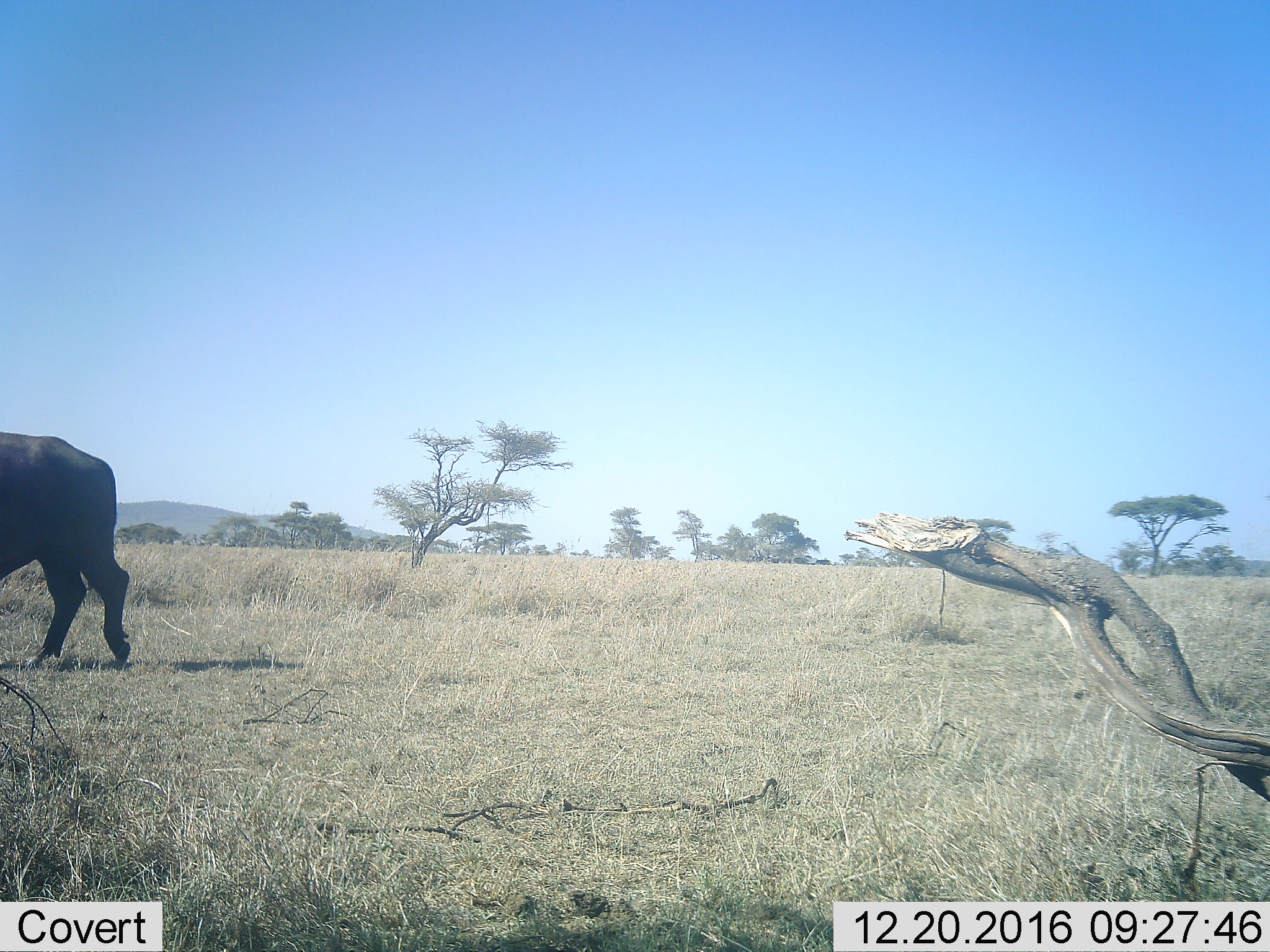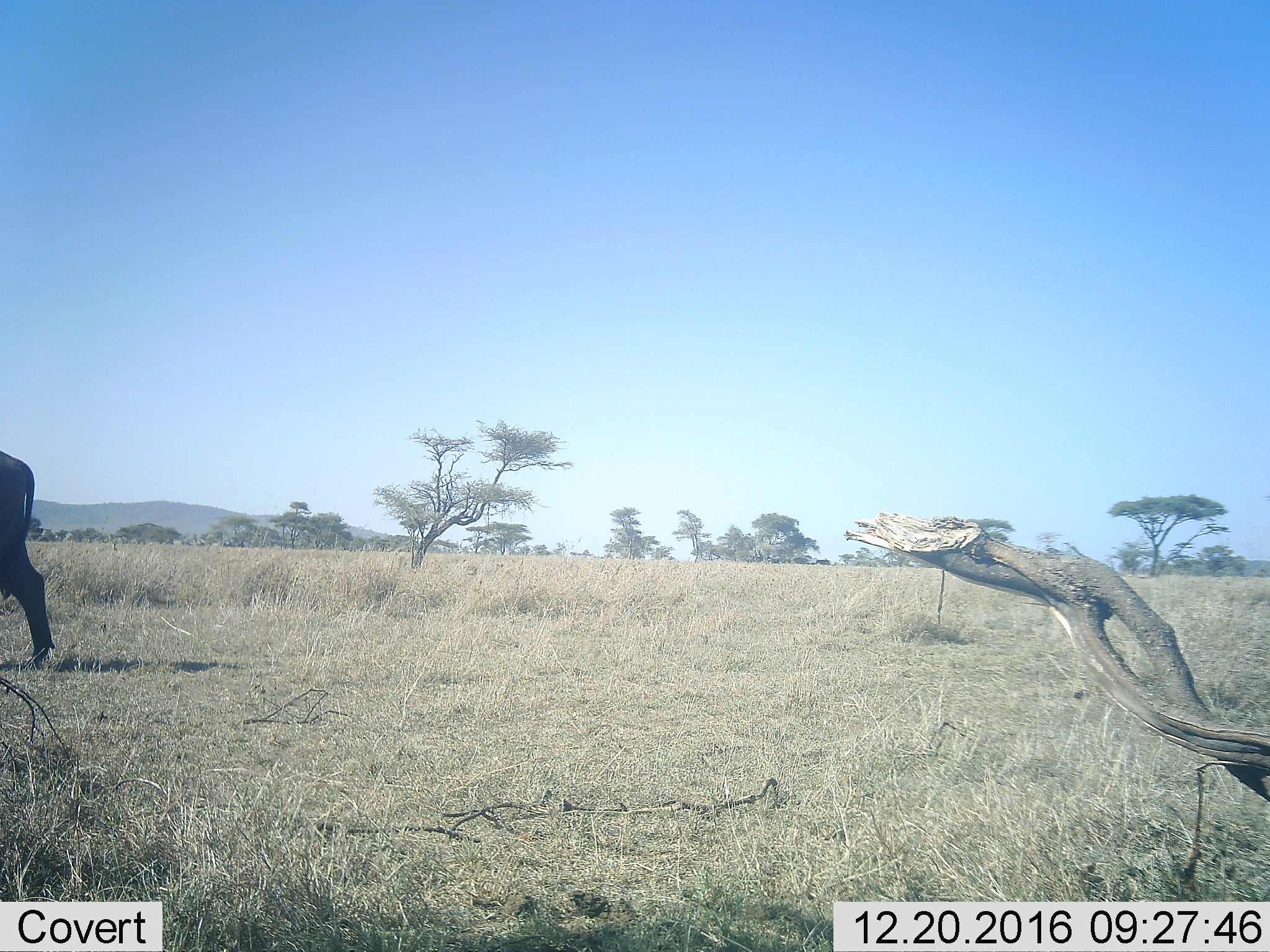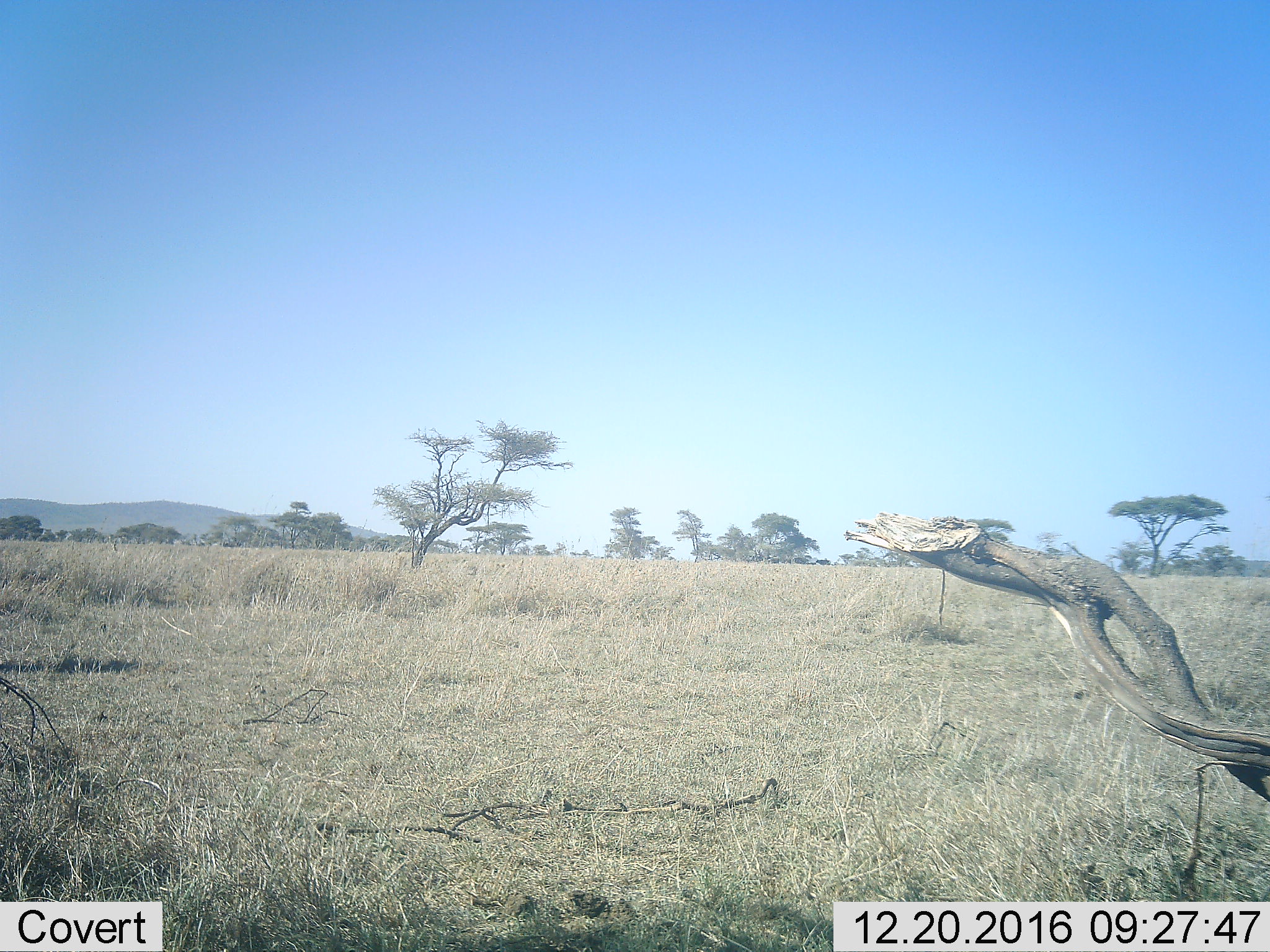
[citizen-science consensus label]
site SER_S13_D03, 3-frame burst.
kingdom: Animalia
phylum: Chordata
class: Mammalia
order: Artiodactyla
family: Bovidae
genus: Syncerus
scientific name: Syncerus caffer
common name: african buffalo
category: buffalo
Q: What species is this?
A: Buffalo (african buffalo) (Syncerus caffer).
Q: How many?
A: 1.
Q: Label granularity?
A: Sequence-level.